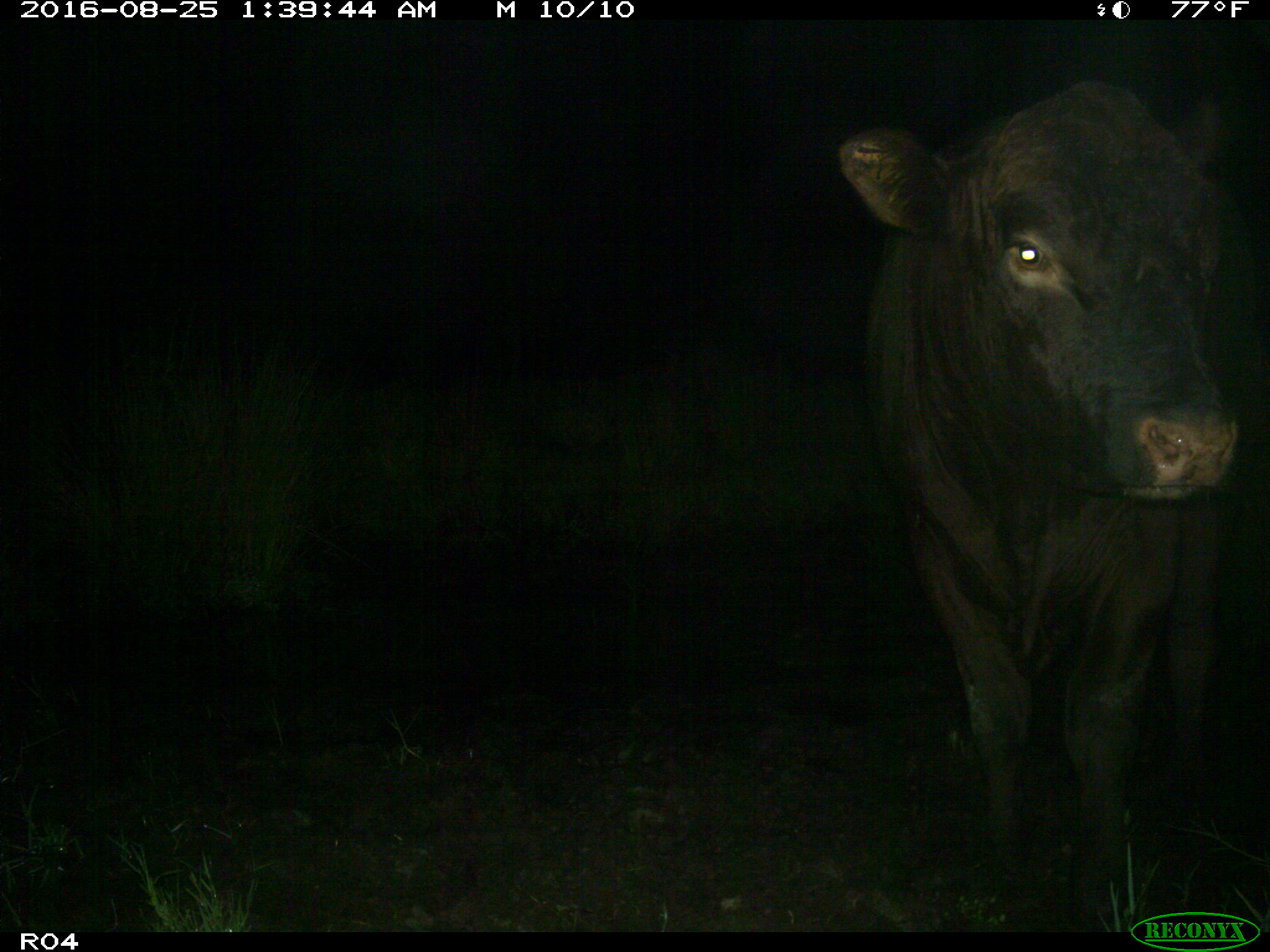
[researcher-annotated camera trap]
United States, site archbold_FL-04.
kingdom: Animalia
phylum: Chordata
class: Mammalia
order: Artiodactyla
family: Bovidae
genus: Bos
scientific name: Bos taurus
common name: domestic cow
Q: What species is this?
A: Bos taurus (domestic cow).